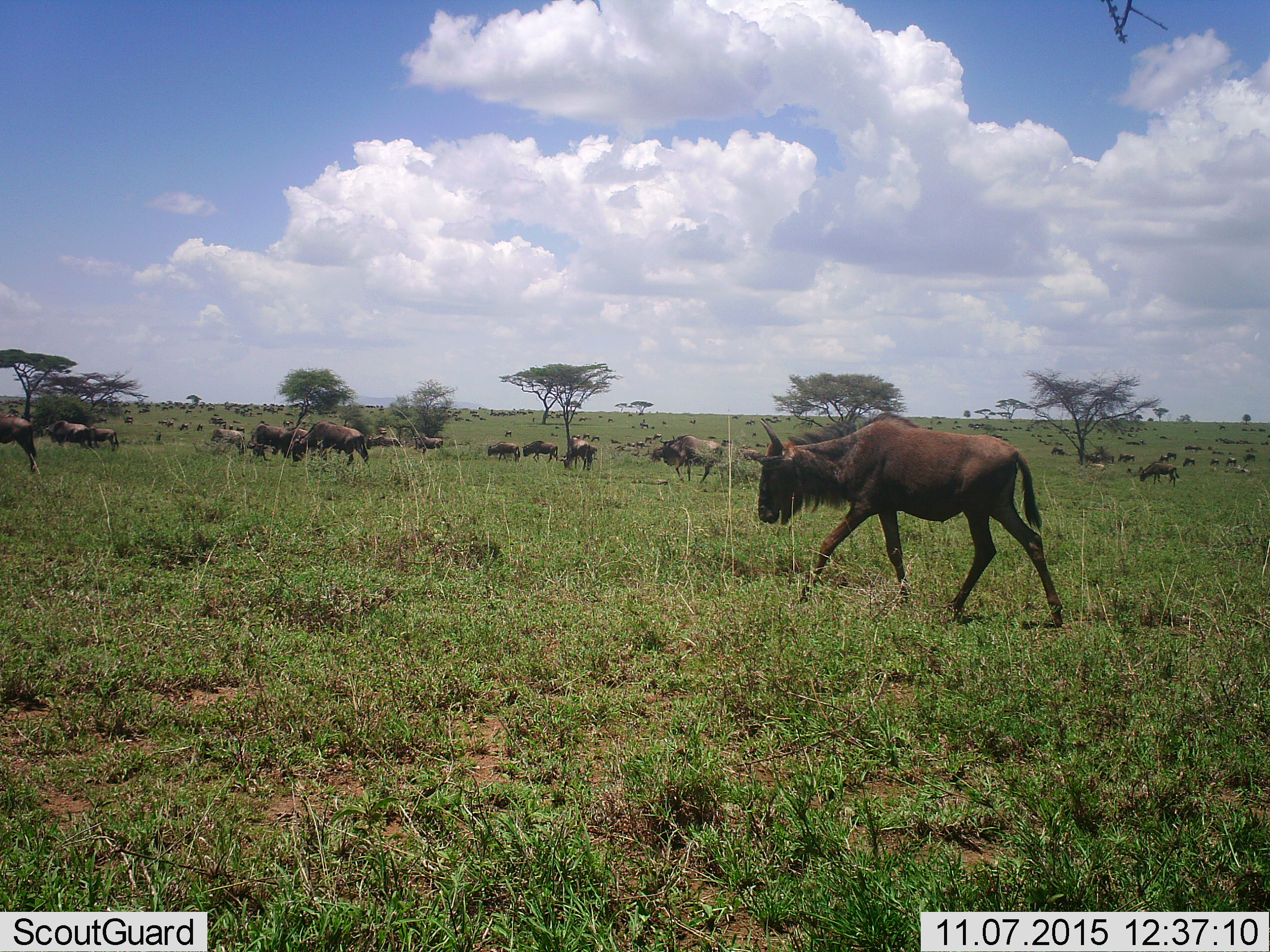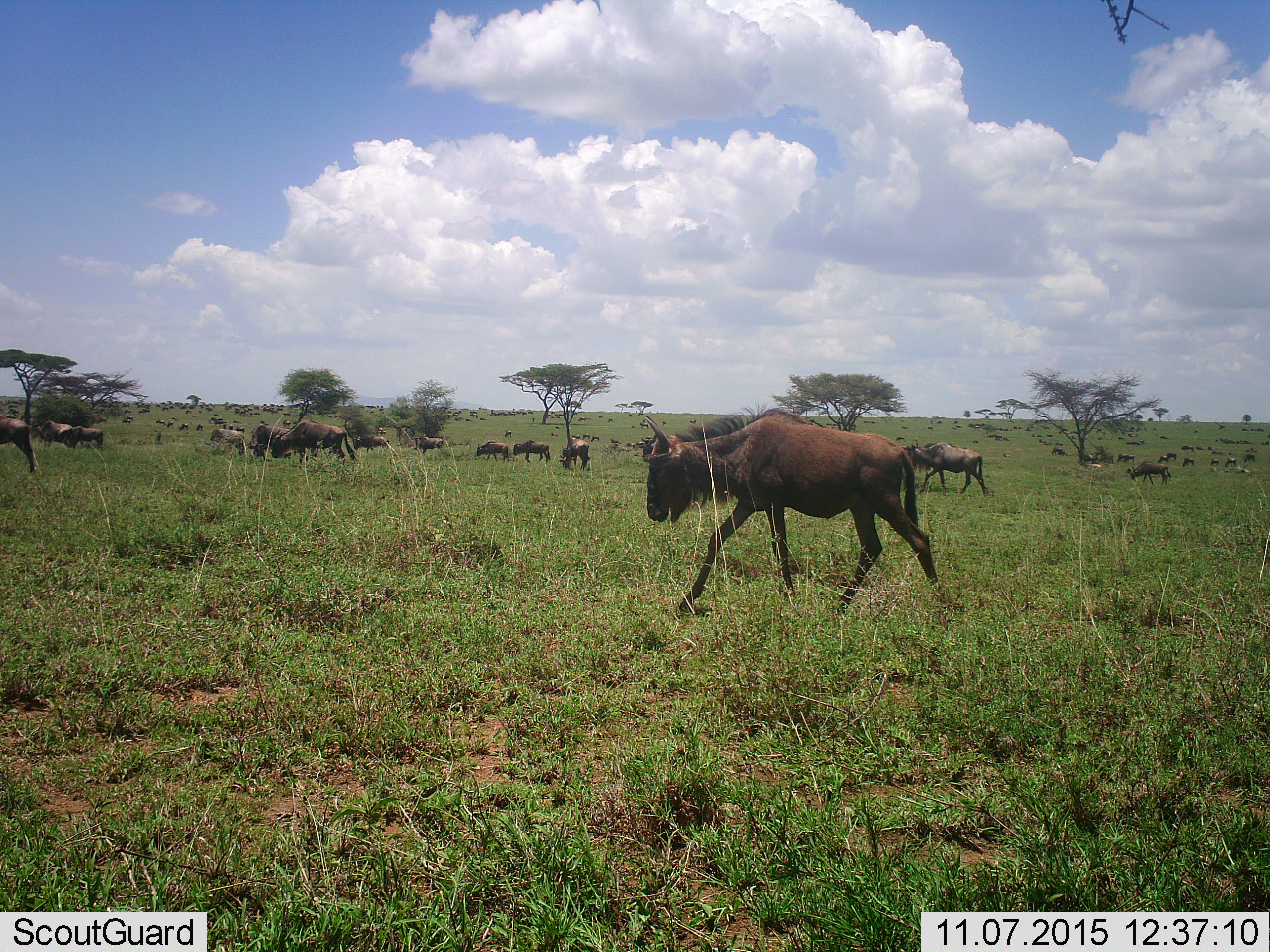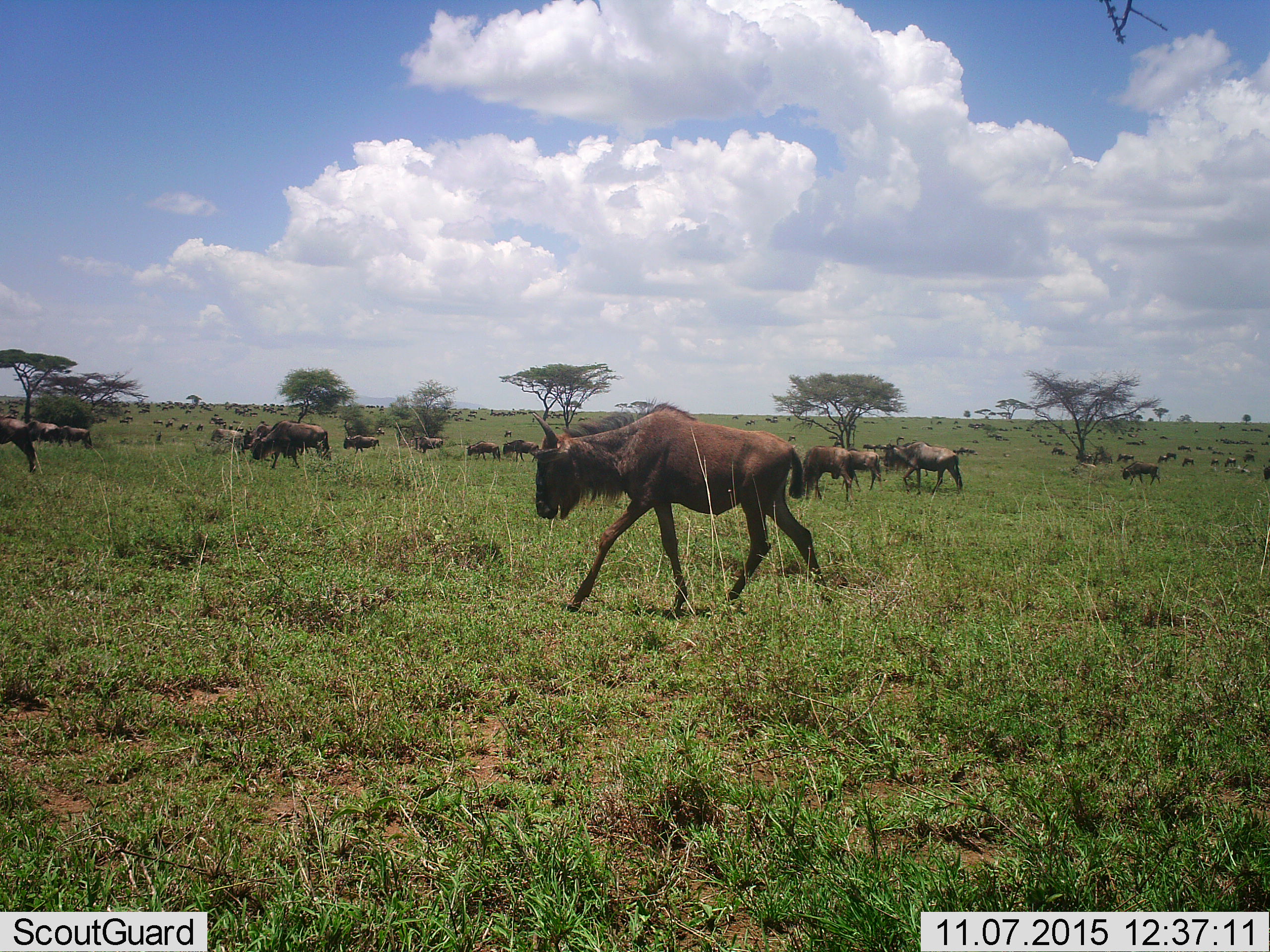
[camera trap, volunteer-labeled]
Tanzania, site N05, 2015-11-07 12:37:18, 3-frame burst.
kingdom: Animalia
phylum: Chordata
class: Mammalia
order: Artiodactyla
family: Bovidae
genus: Connochaetes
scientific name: Connochaetes taurinus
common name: blue wildebeest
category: wildebeest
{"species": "wildebeest (blue wildebeest) (Connochaetes taurinus)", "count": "51+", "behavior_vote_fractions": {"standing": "89%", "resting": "22%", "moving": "89%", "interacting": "11%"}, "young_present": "33%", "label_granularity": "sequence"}